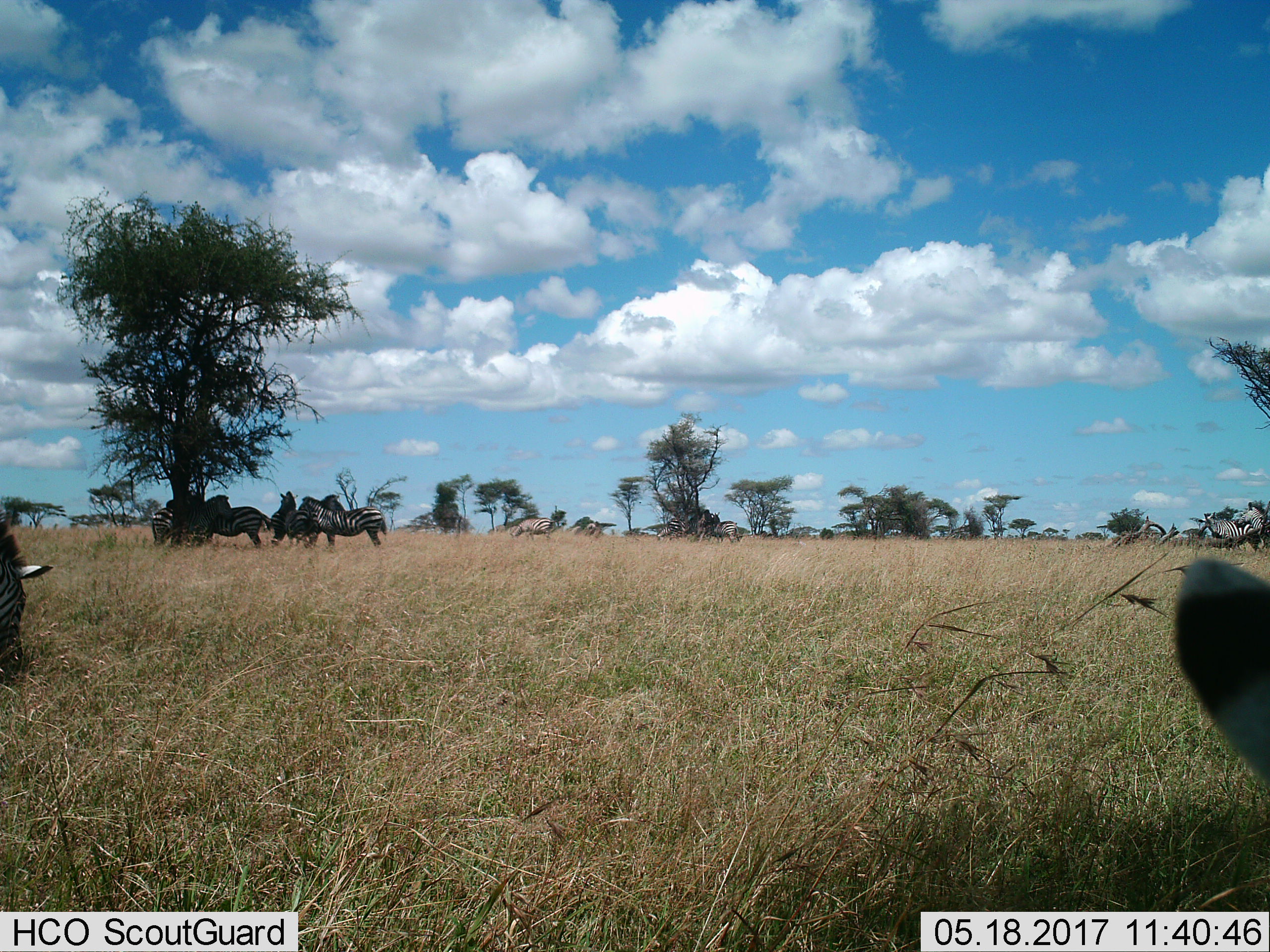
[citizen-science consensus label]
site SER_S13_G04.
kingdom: Animalia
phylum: Chordata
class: Mammalia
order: Perissodactyla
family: Equidae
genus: Equus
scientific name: Equus quagga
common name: plains zebra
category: zebraplains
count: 11-50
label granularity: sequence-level